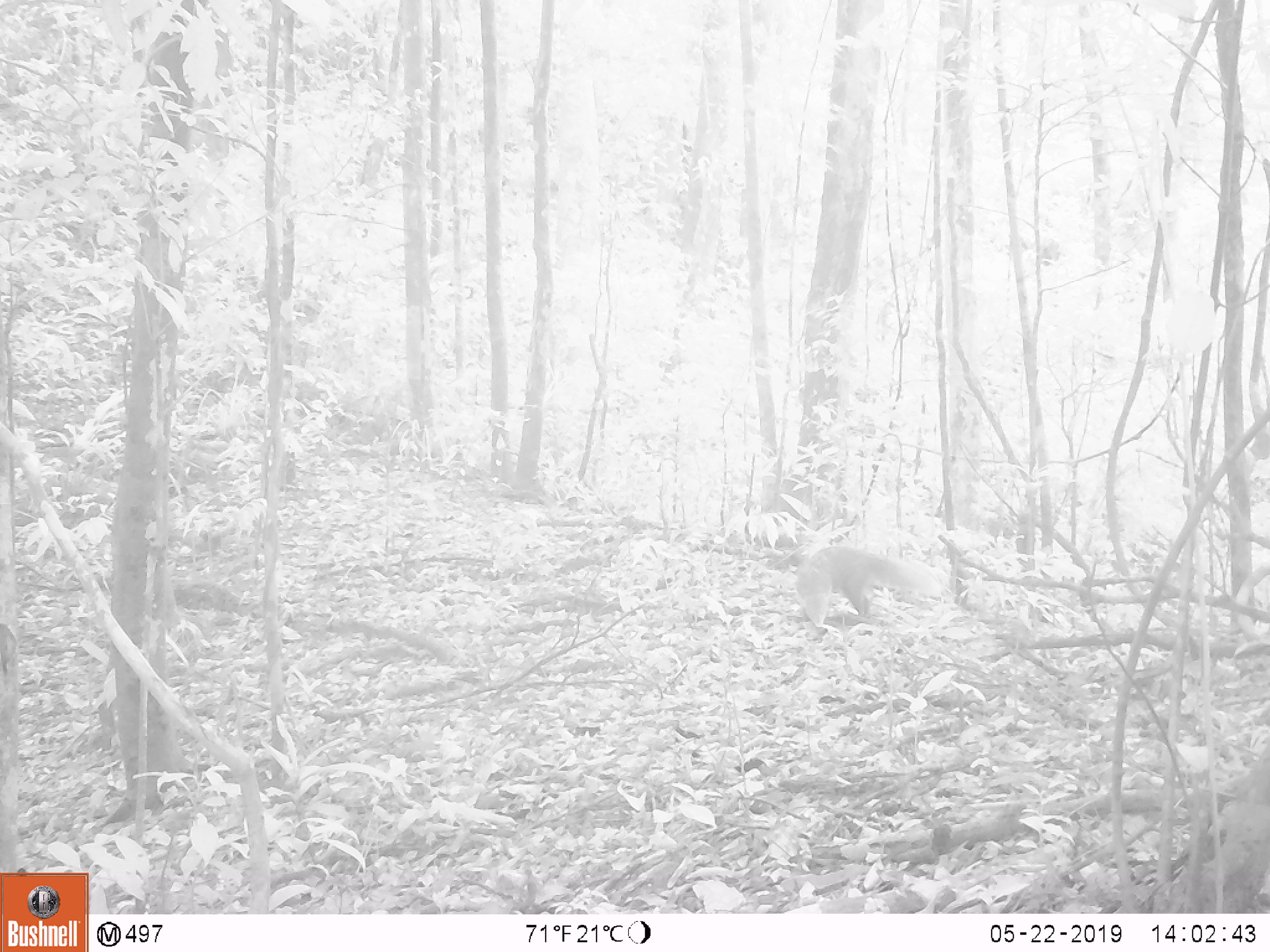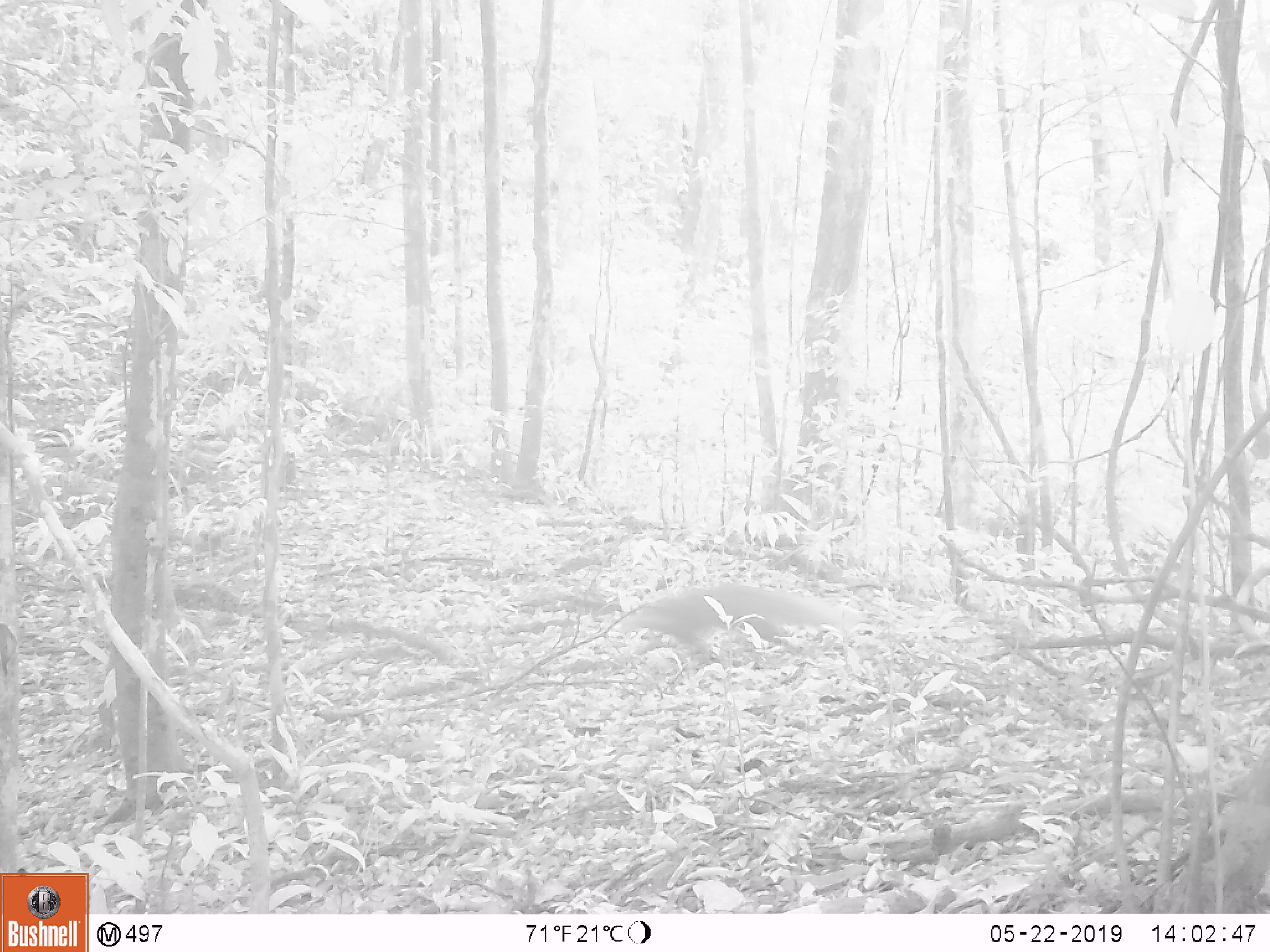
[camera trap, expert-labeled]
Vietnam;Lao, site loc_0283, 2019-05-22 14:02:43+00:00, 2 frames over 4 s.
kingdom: Animalia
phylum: Chordata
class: Mammalia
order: Carnivora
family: Herpestidae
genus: Urva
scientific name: Urva urva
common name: crab-eating mongoose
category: crab eating mongoose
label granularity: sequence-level